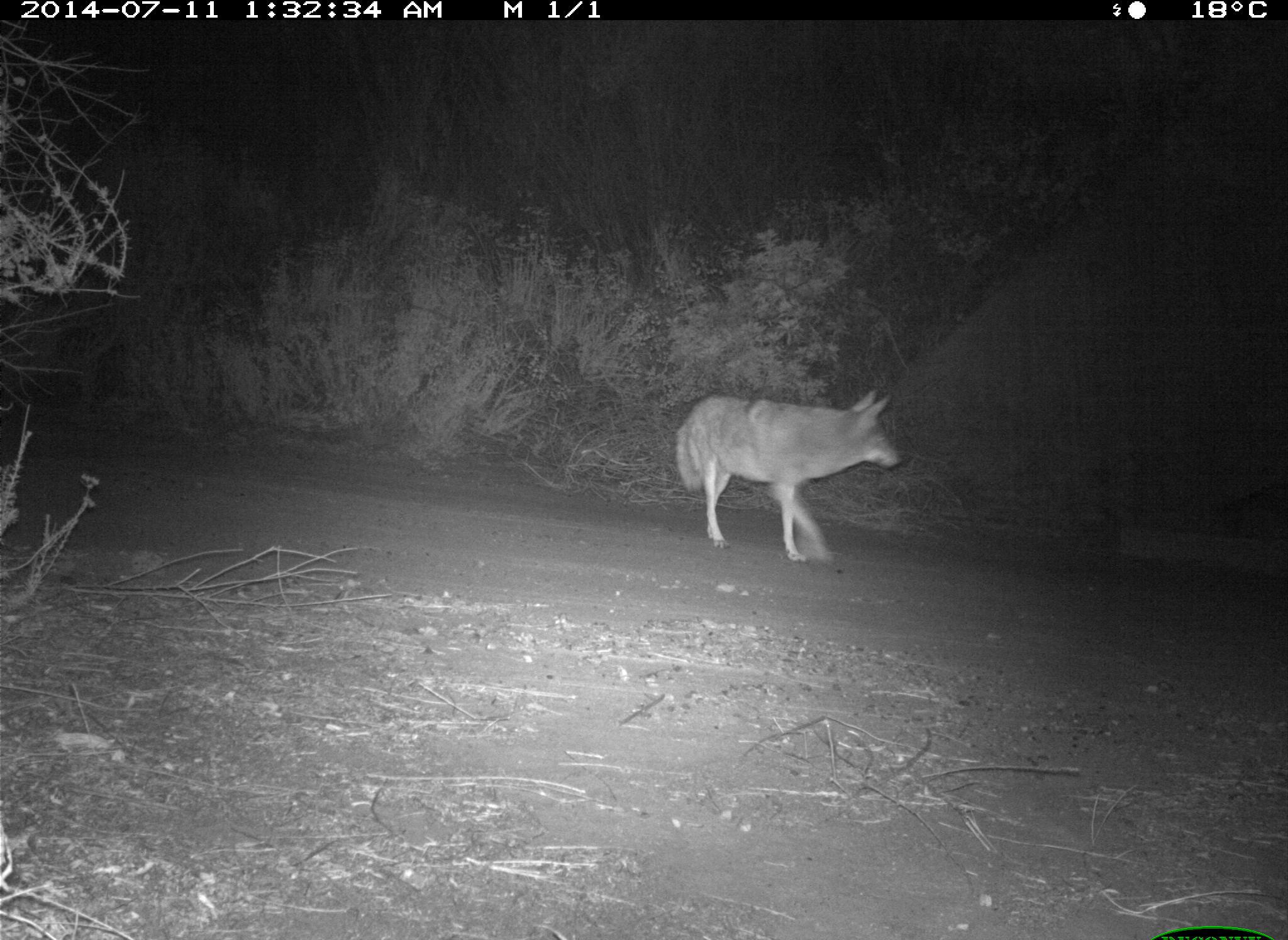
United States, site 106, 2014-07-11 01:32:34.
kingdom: Animalia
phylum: Chordata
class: Mammalia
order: Carnivora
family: Canidae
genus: Canis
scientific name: Canis latrans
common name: coyote